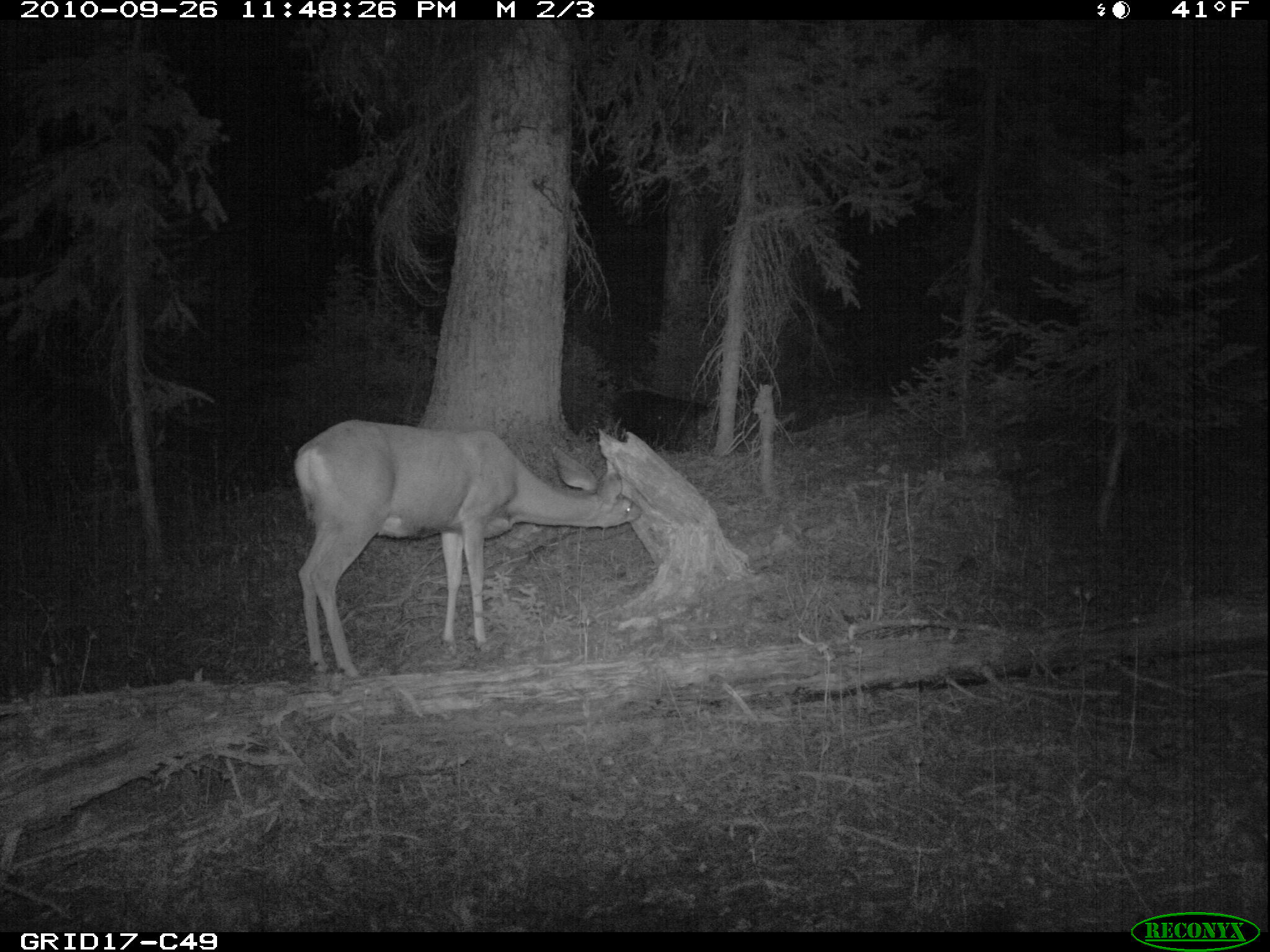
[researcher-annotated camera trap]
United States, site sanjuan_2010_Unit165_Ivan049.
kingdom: Animalia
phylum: Chordata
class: Mammalia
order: Artiodactyla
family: Cervidae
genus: Odocoileus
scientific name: Odocoileus hemionus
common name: mule deer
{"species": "Odocoileus hemionus (mule deer)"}